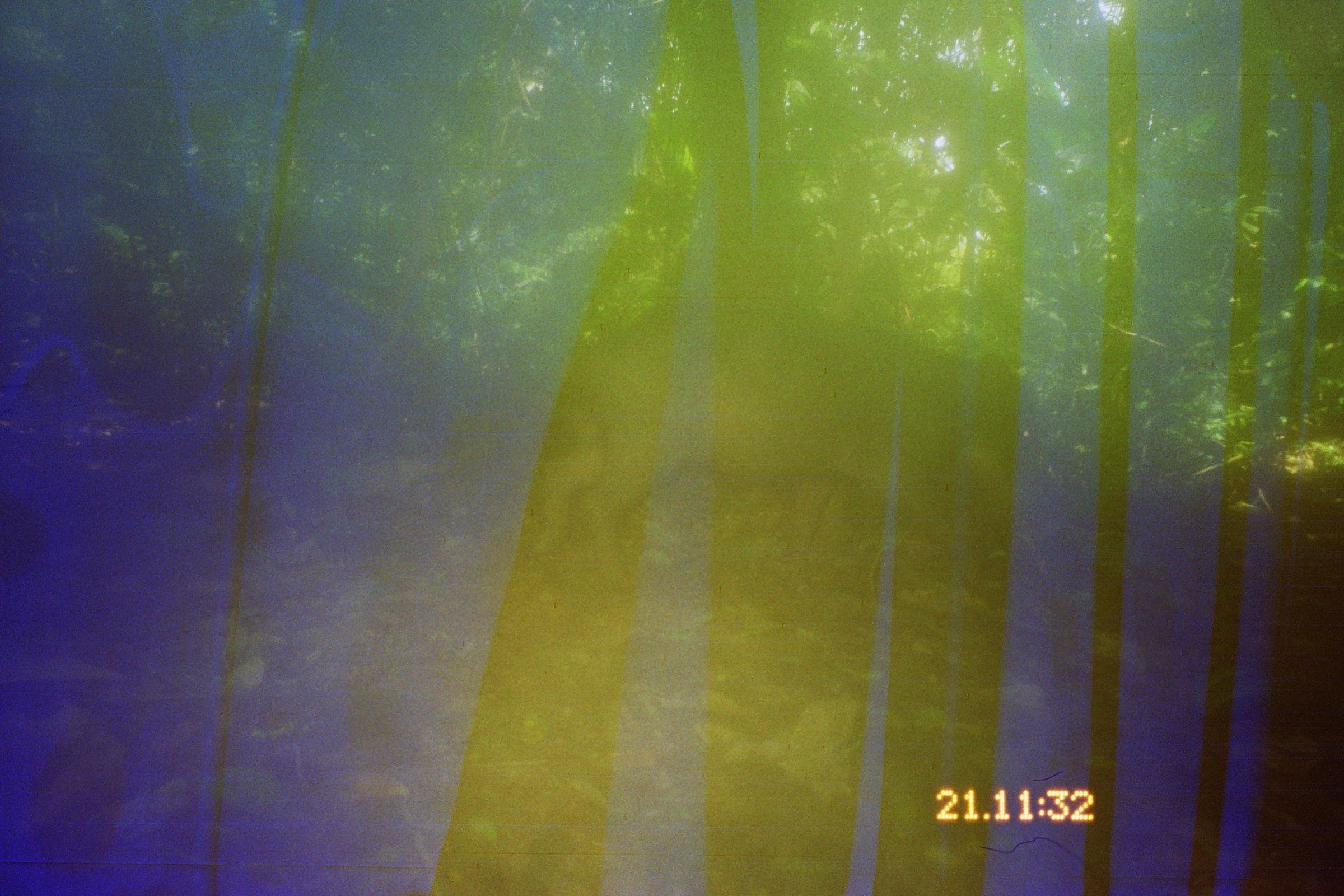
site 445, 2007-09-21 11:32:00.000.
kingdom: Animalia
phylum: Chordata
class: Mammalia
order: Artiodactyla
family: Tayassuidae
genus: Tayassu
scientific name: Tayassu pecari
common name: white-lipped peccary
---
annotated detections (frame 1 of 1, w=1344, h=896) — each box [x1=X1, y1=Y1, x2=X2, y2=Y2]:
tayassu pecari: [x1=527, y1=280, x2=1039, y2=580]